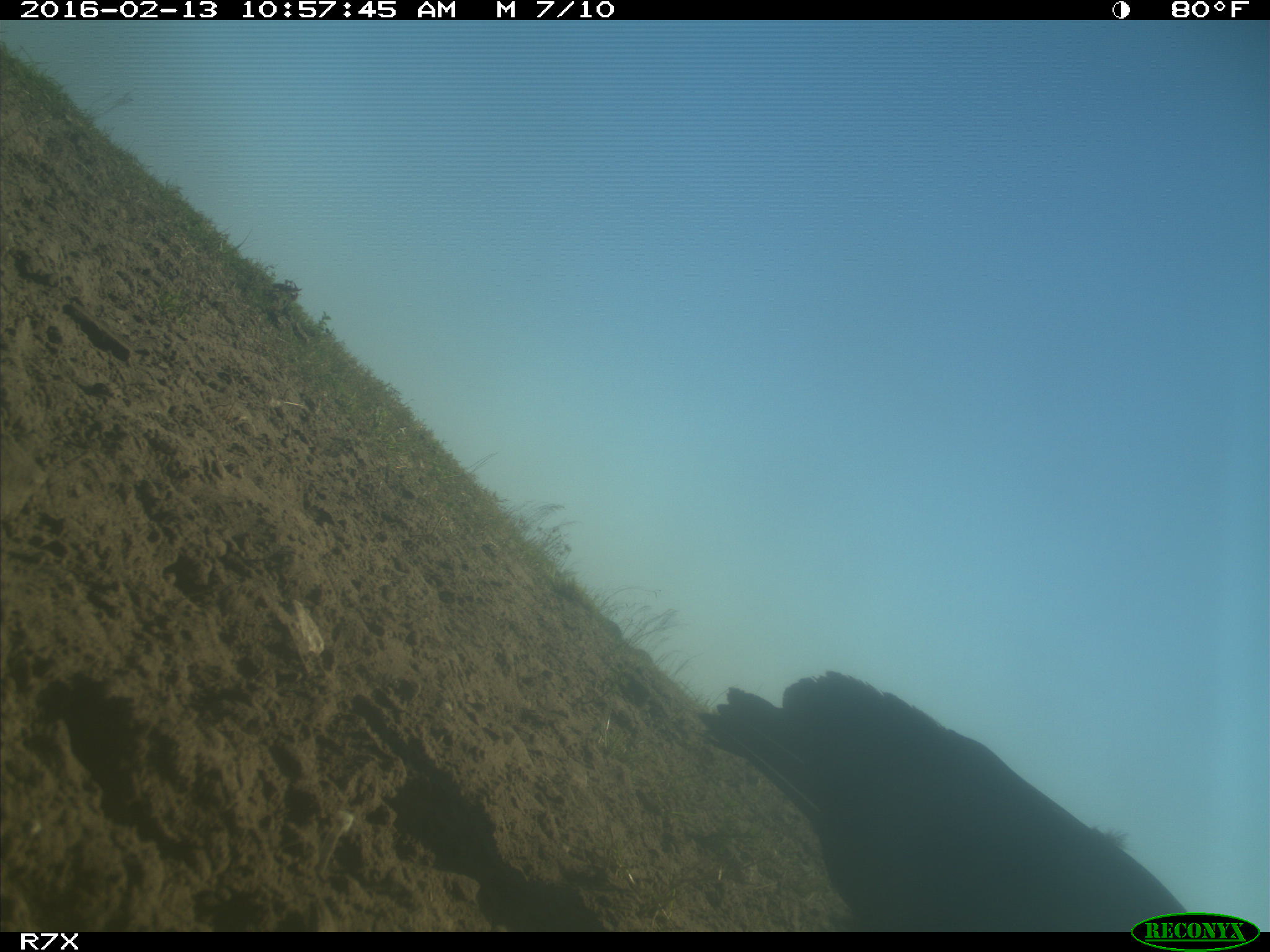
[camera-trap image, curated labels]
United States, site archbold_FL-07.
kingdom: Animalia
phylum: Chordata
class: Aves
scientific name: Aves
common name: birds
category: unidentified bird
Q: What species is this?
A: Unidentified bird (birds) (Aves).